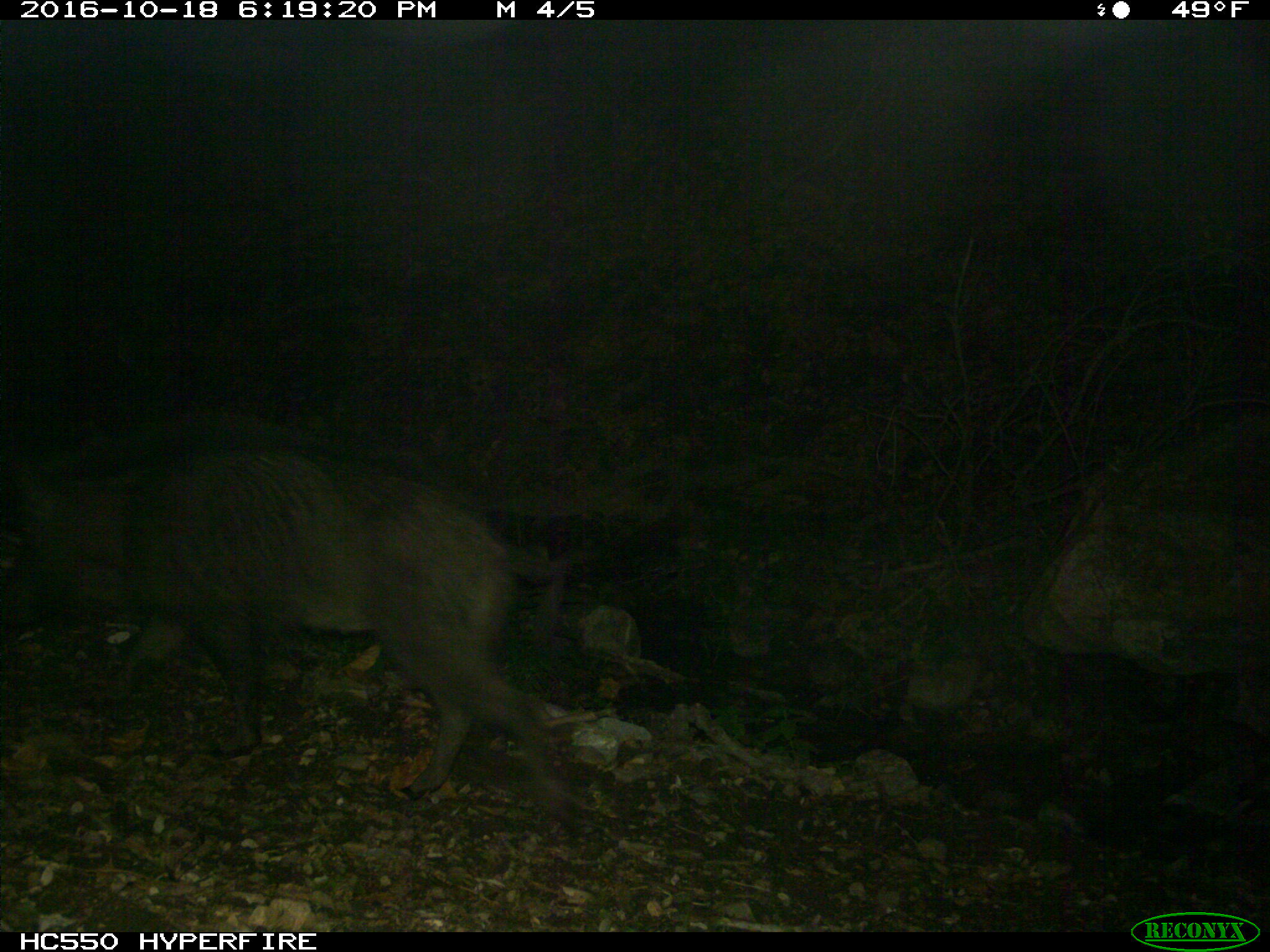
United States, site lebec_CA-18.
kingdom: Animalia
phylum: Chordata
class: Mammalia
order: Artiodactyla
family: Suidae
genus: Sus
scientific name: Sus scrofa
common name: wild boar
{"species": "Sus scrofa (wild boar)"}